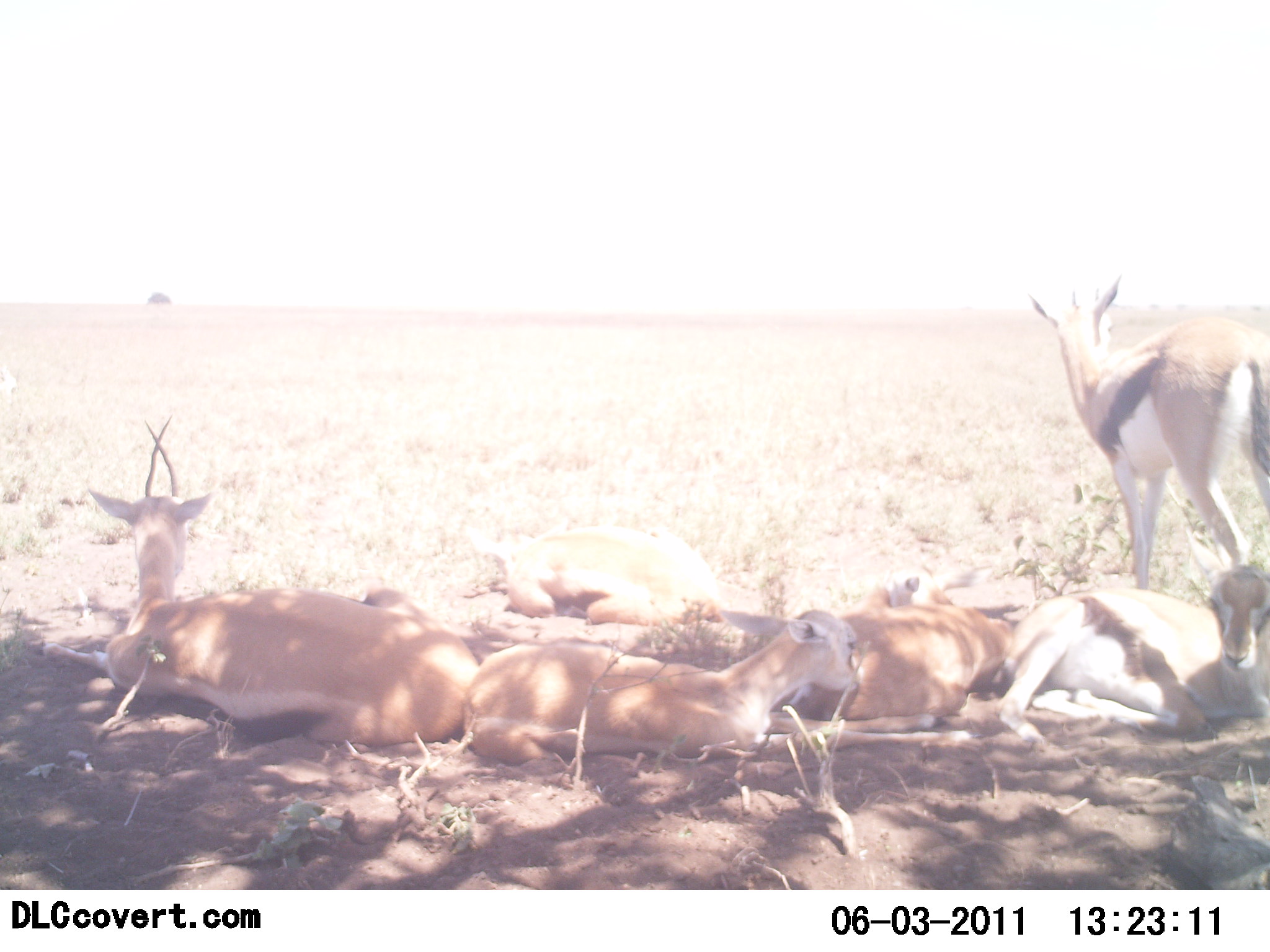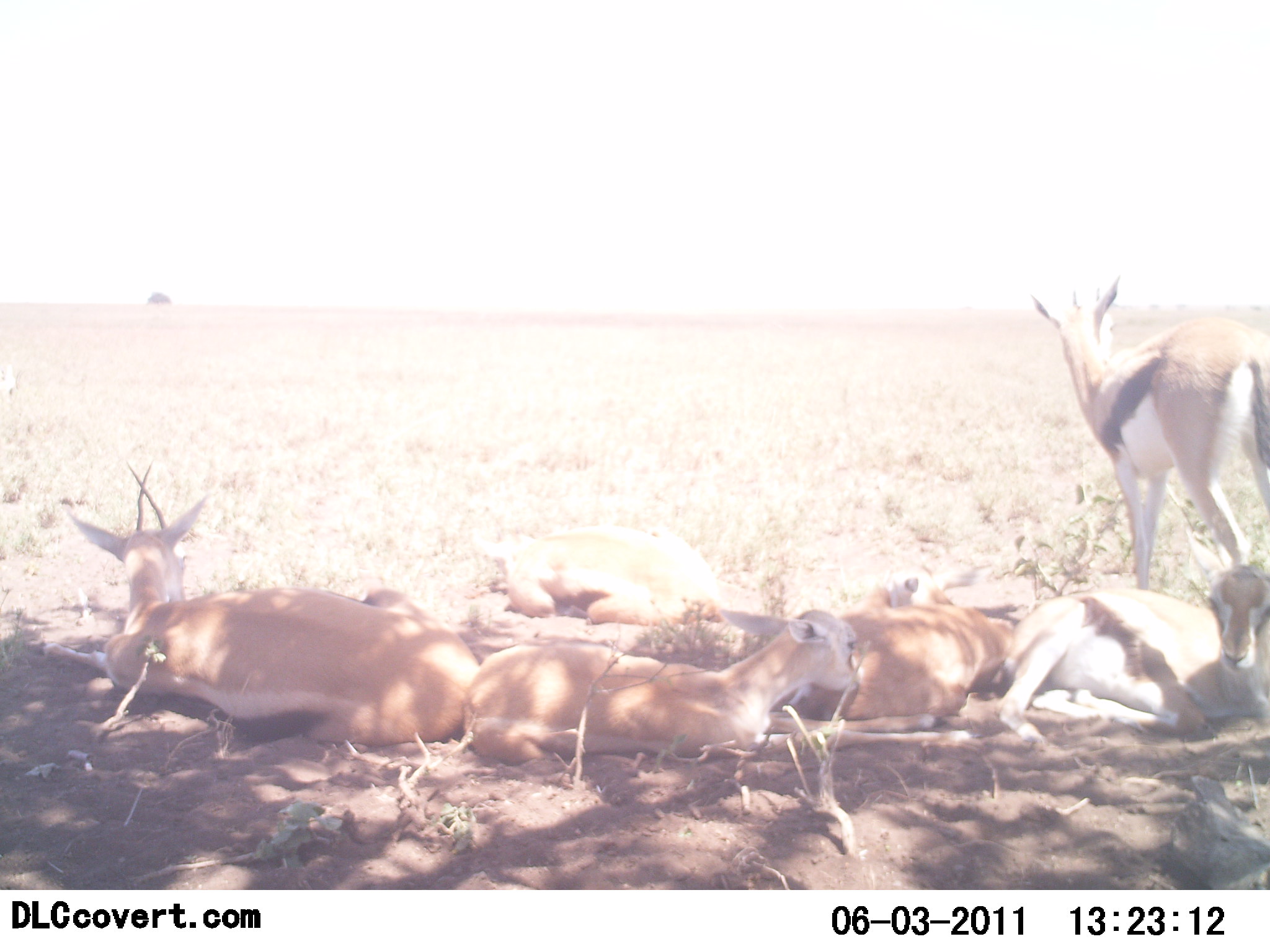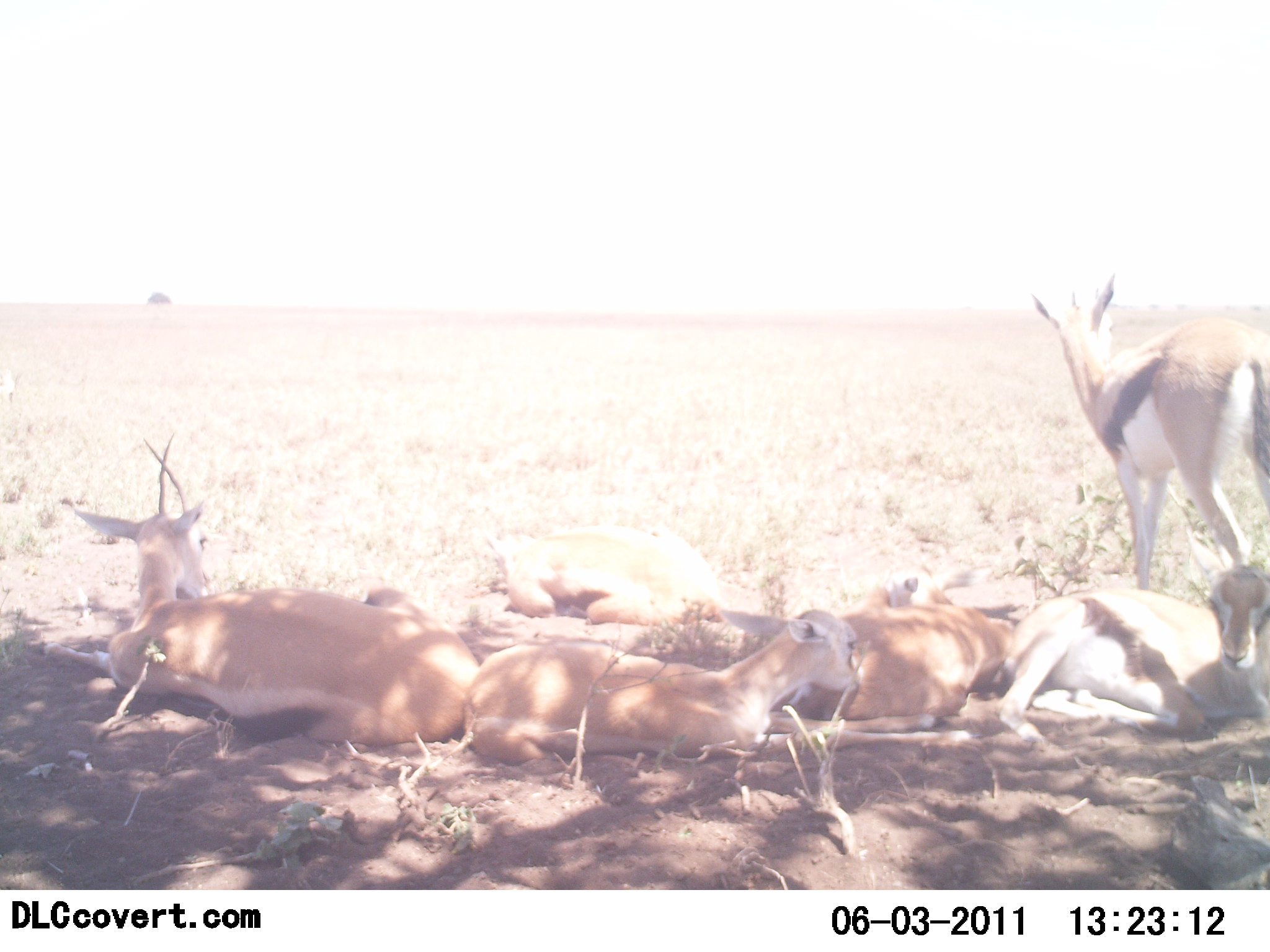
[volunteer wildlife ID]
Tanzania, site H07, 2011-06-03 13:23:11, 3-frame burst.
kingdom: Animalia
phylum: Chordata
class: Mammalia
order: Artiodactyla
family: Bovidae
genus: Eudorcas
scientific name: Eudorcas thomsonii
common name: thomson's gazelle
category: gazellethomsons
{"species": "gazellethomsons (thomson's gazelle) (Eudorcas thomsonii)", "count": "6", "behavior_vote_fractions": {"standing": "60%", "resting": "100%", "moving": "0%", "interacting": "0%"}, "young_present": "27%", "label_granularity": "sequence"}